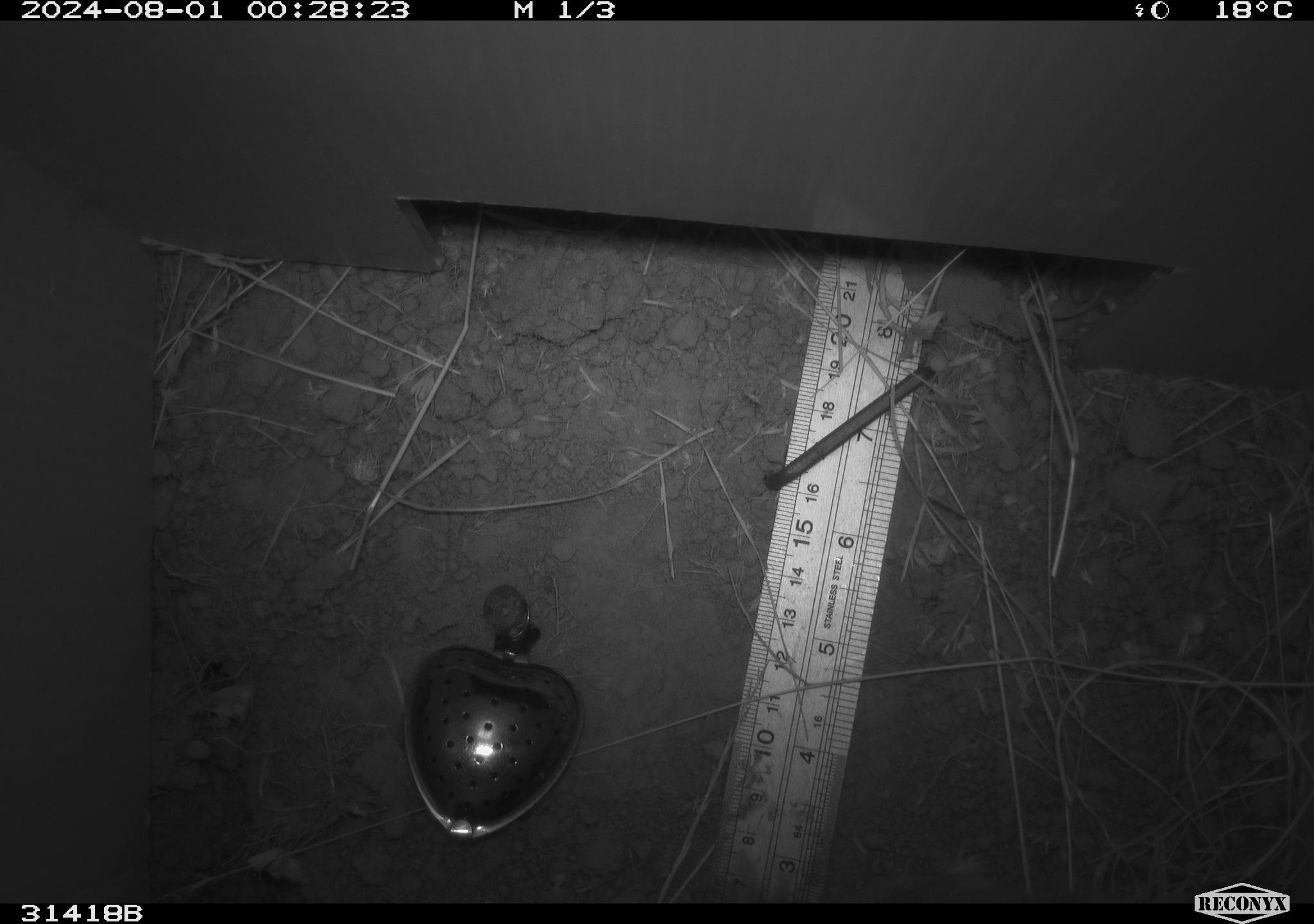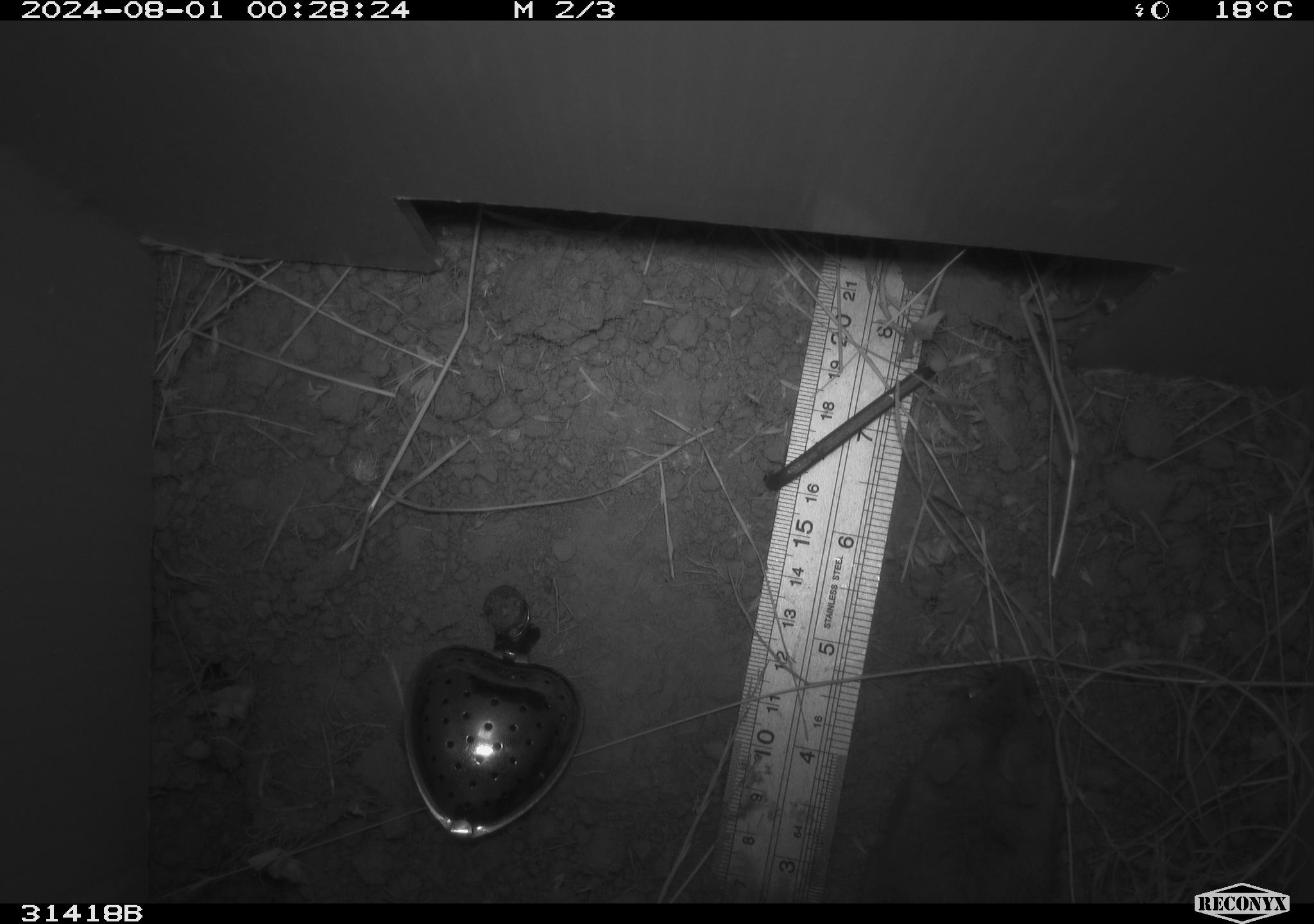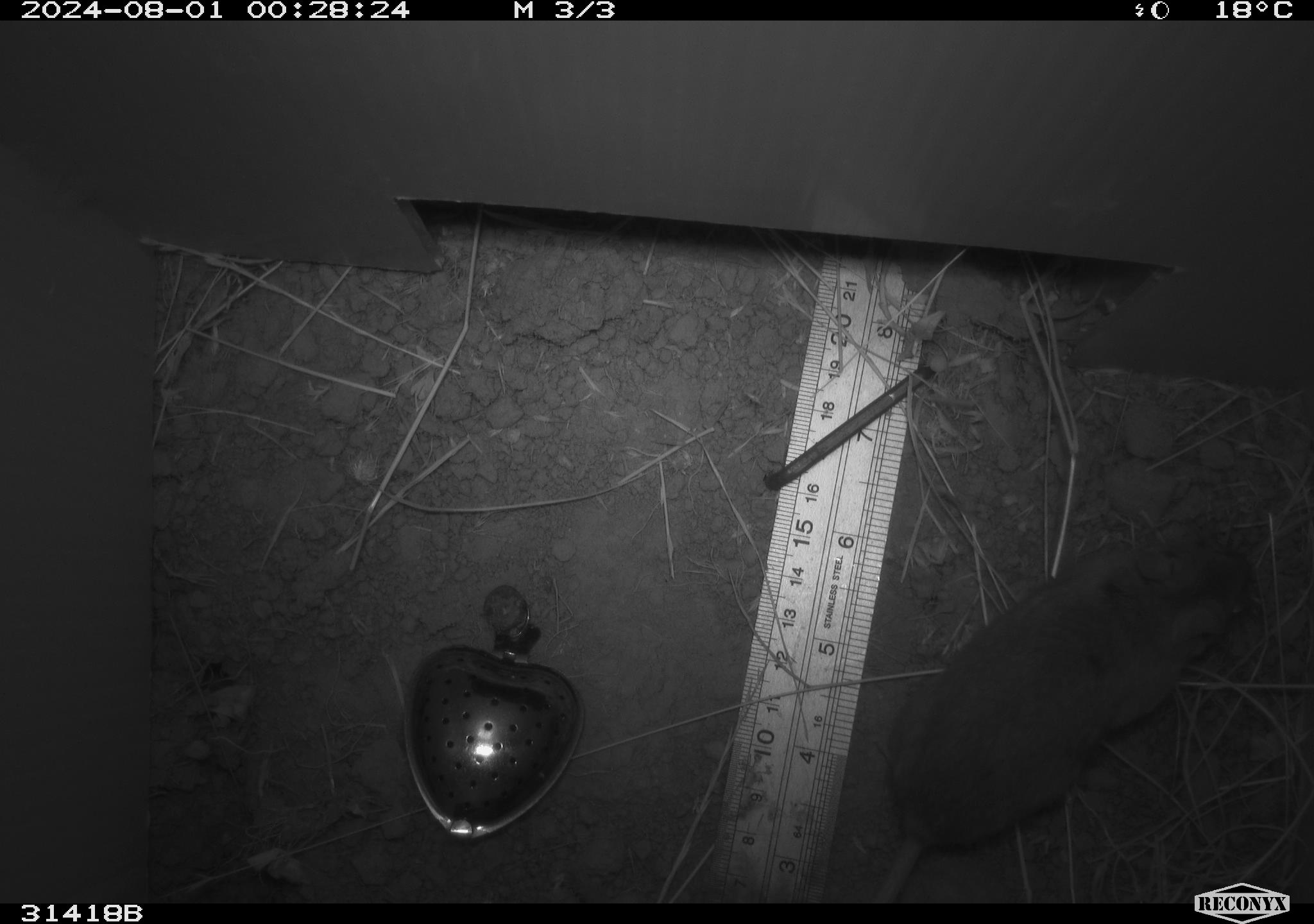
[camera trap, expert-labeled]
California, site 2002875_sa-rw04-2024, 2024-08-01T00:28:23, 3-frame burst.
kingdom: Animalia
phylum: Chordata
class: Mammalia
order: Rodentia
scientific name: Rodentia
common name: rodent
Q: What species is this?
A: Rodent (Rodentia).